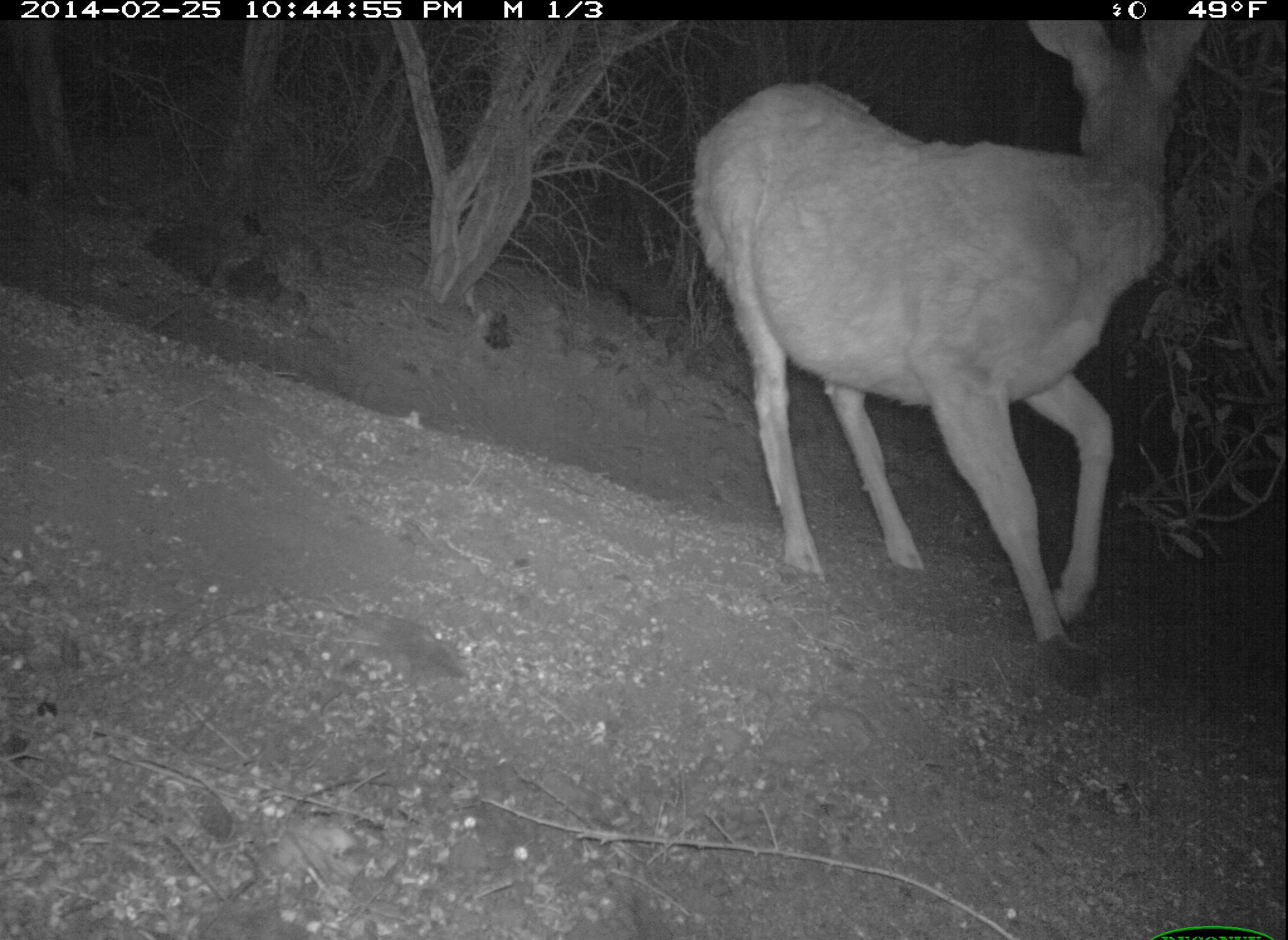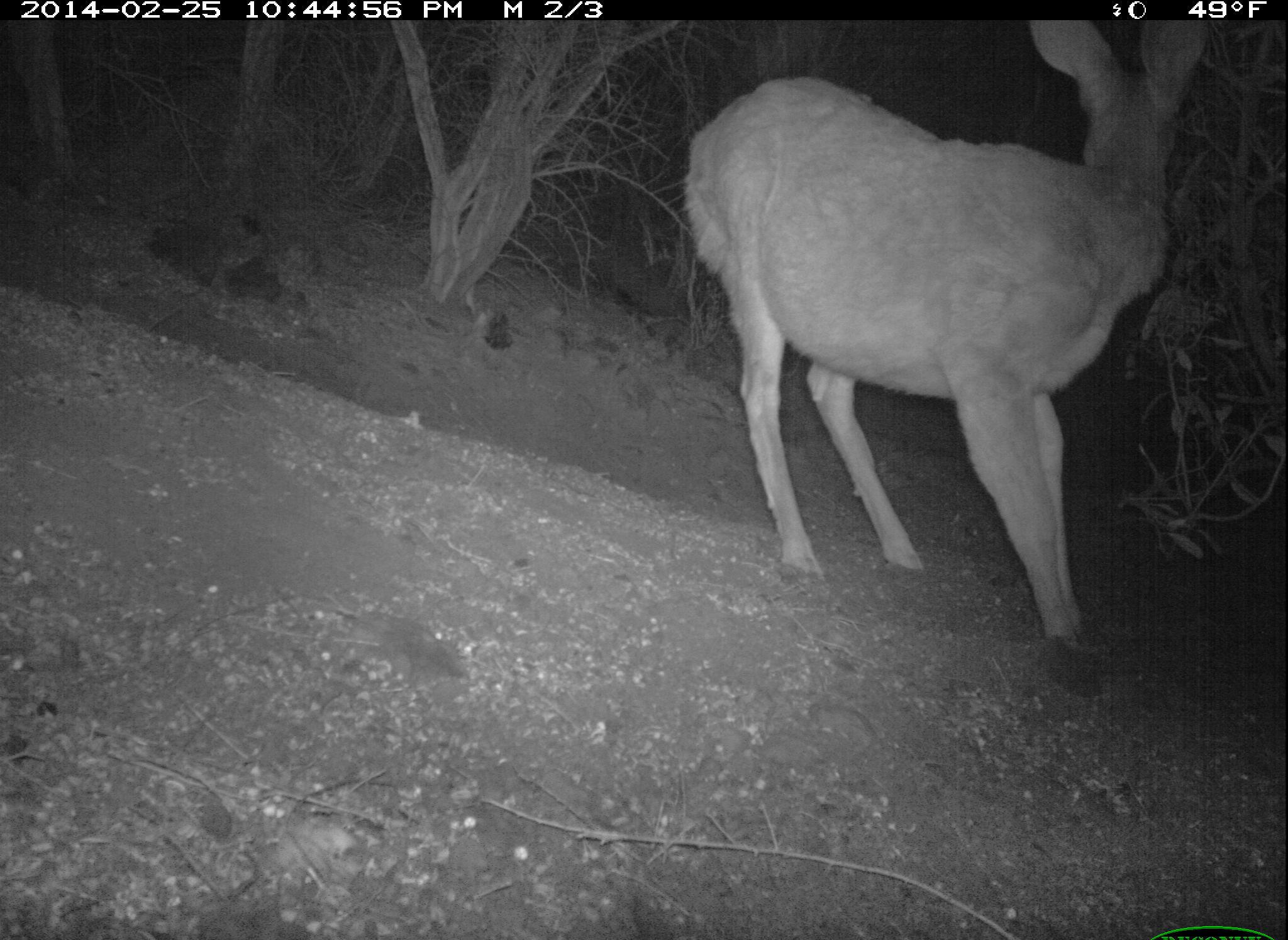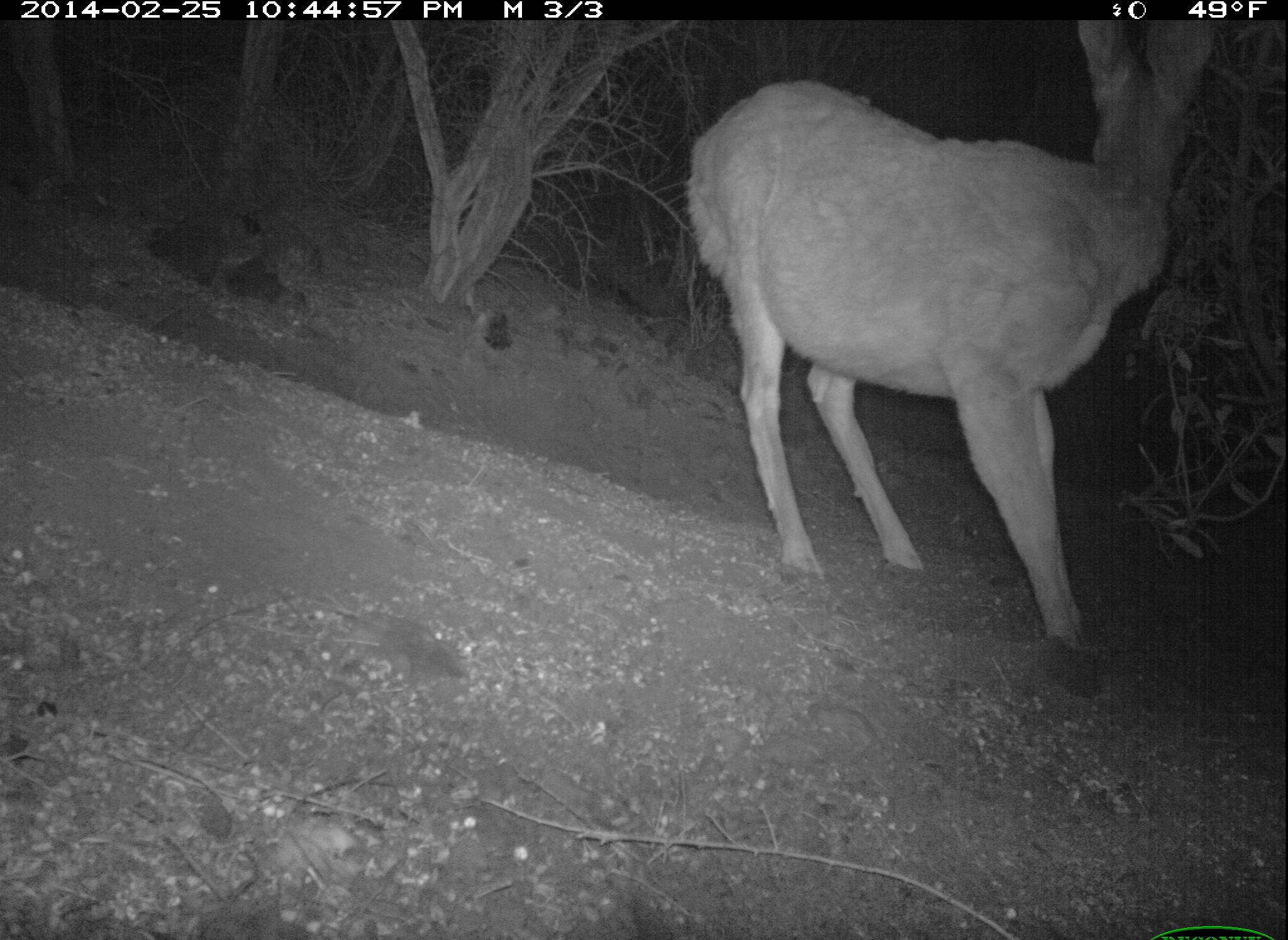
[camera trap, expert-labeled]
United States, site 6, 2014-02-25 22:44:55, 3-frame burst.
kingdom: Animalia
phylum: Chordata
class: Mammalia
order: Artiodactyla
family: Cervidae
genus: Odocoileus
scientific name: Odocoileus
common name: deer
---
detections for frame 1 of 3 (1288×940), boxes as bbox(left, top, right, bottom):
deer: bbox(691, 18, 1201, 694)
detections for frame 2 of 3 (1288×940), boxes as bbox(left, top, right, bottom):
deer: bbox(680, 19, 1217, 703)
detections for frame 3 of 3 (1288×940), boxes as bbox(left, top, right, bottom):
deer: bbox(687, 18, 1222, 700)